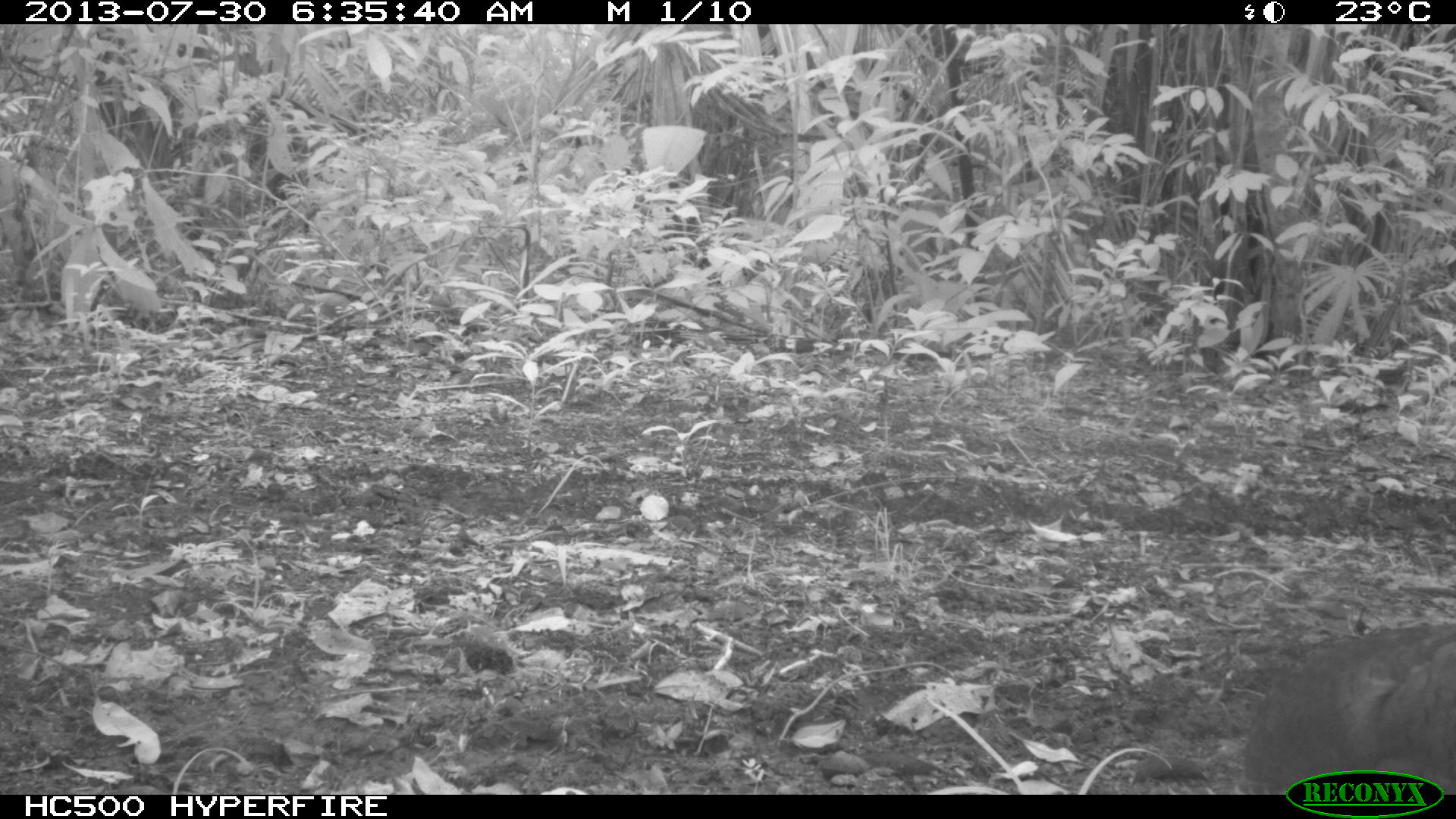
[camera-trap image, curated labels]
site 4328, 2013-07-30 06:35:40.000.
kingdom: Animalia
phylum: Chordata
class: Aves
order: Tinamiformes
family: Tinamidae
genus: Tinamus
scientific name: Tinamus major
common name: great tinamou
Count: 1.